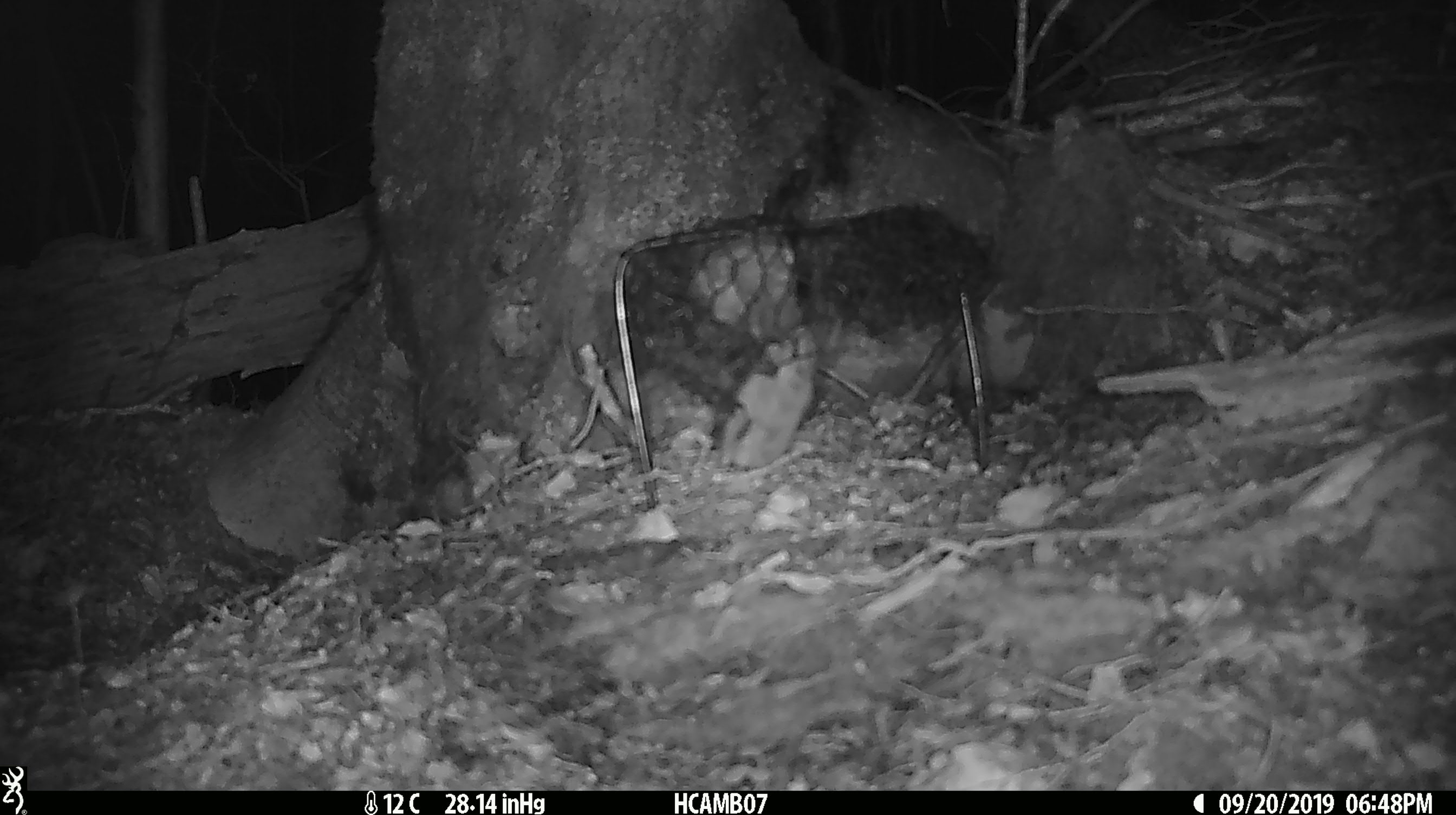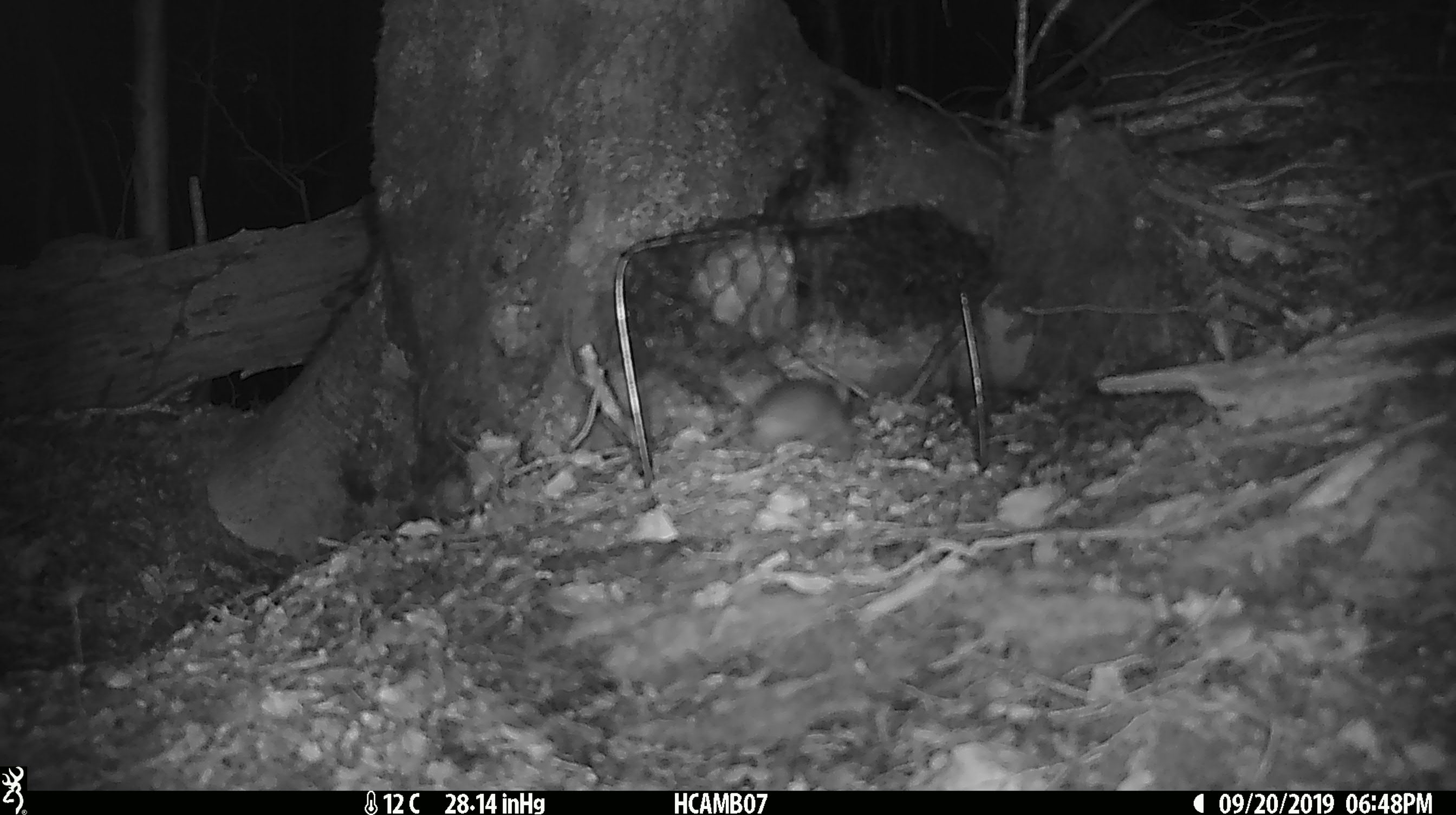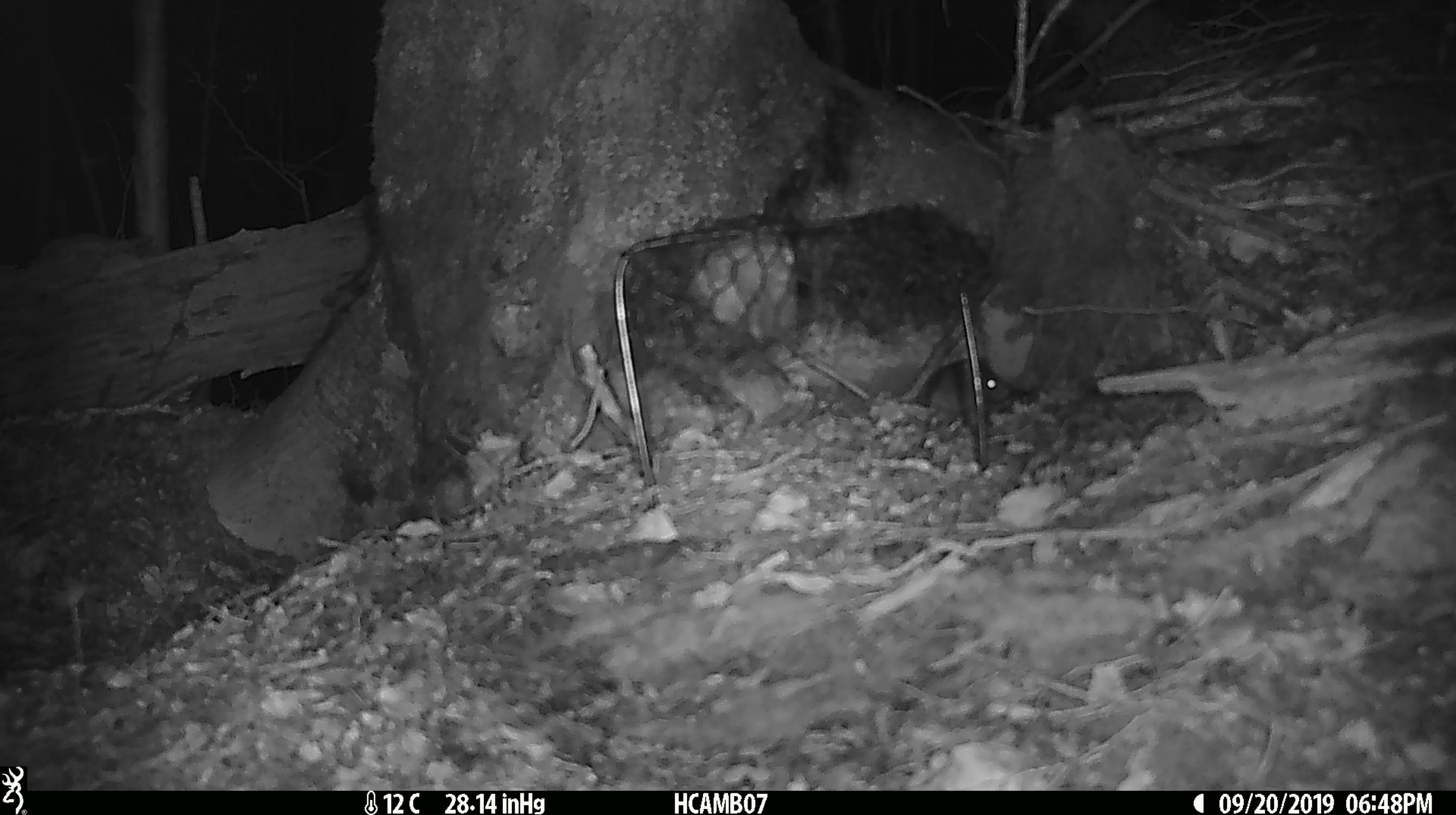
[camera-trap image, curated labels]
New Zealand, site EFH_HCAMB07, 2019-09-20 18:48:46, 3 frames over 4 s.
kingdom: Animalia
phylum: Chordata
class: Mammalia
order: Rodentia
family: Muridae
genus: Mus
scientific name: Mus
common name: mouse